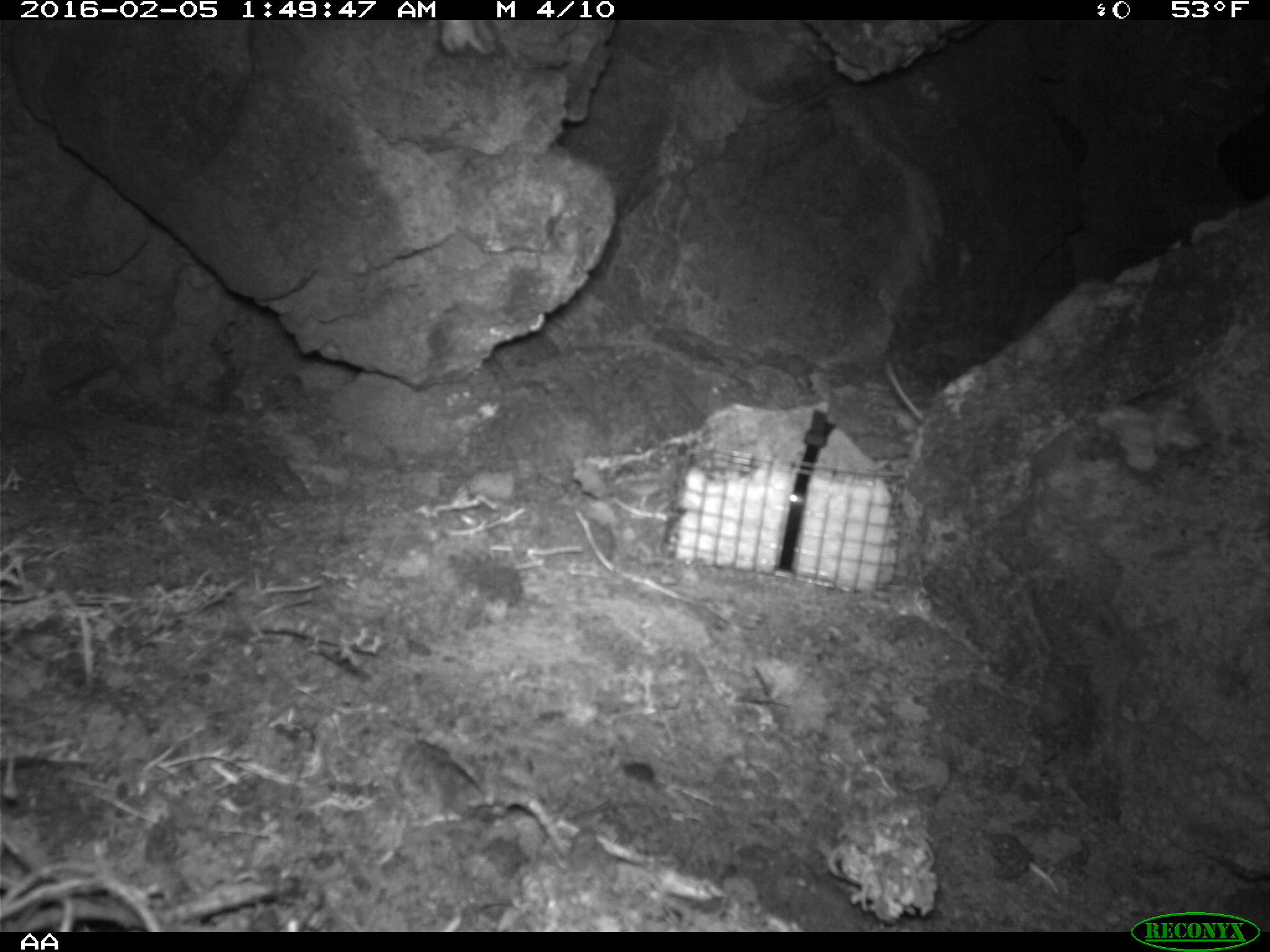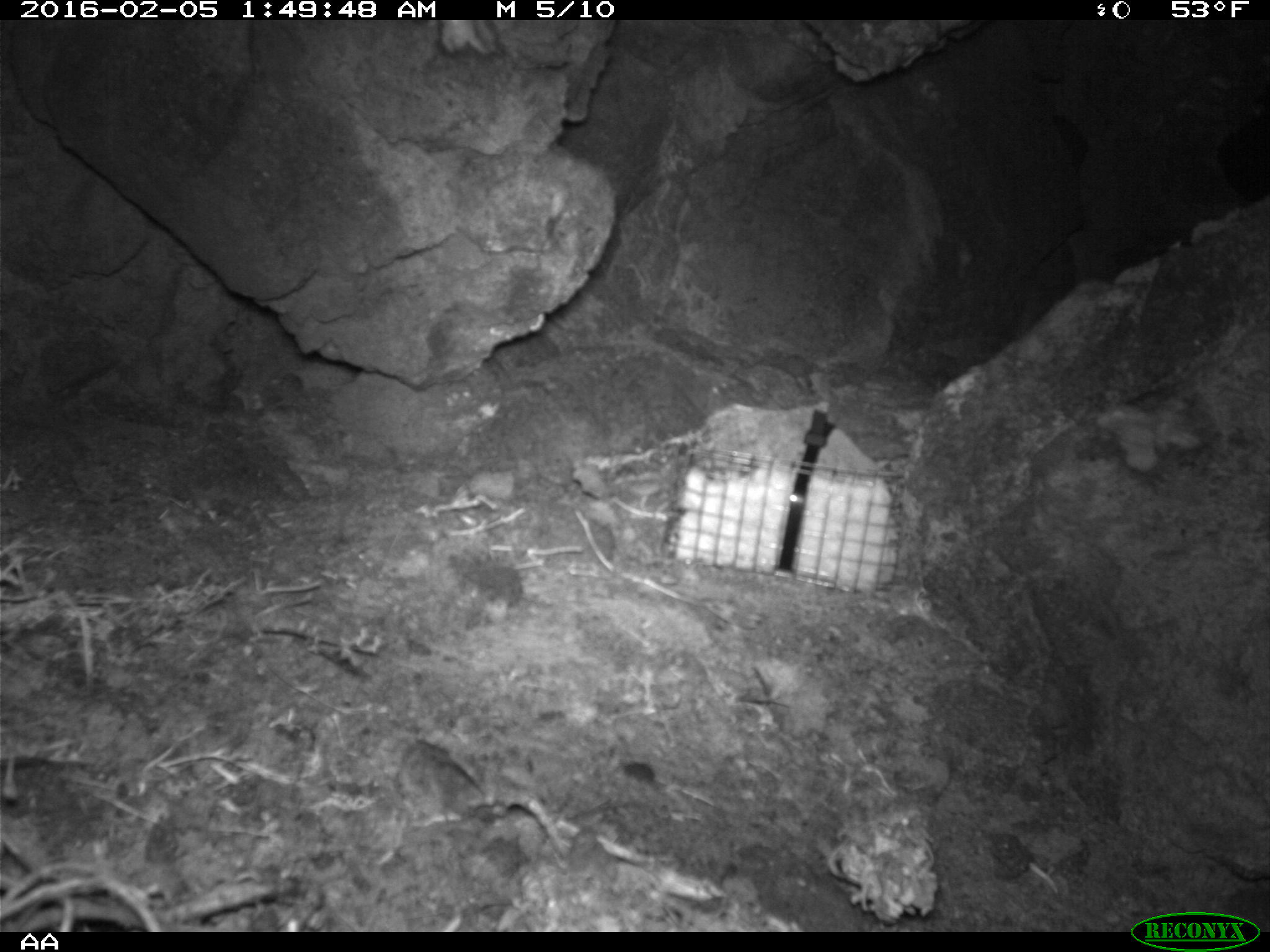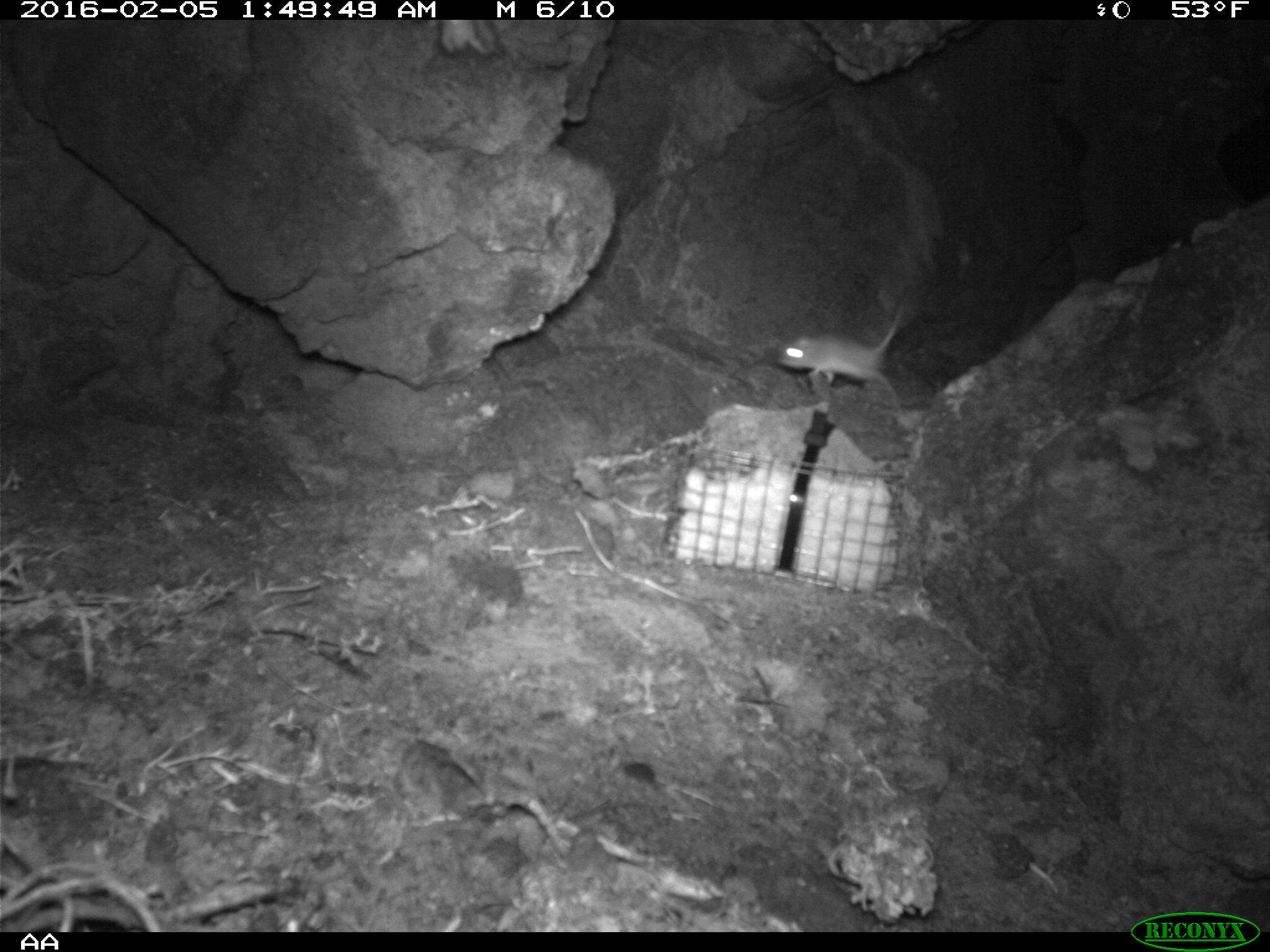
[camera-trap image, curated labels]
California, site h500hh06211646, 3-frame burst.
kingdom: Animalia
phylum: Chordata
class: Mammalia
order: Rodentia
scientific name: Rodentia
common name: rodent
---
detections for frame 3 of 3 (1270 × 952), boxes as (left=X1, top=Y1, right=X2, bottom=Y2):
rodent: (left=773, top=296, right=907, bottom=402)